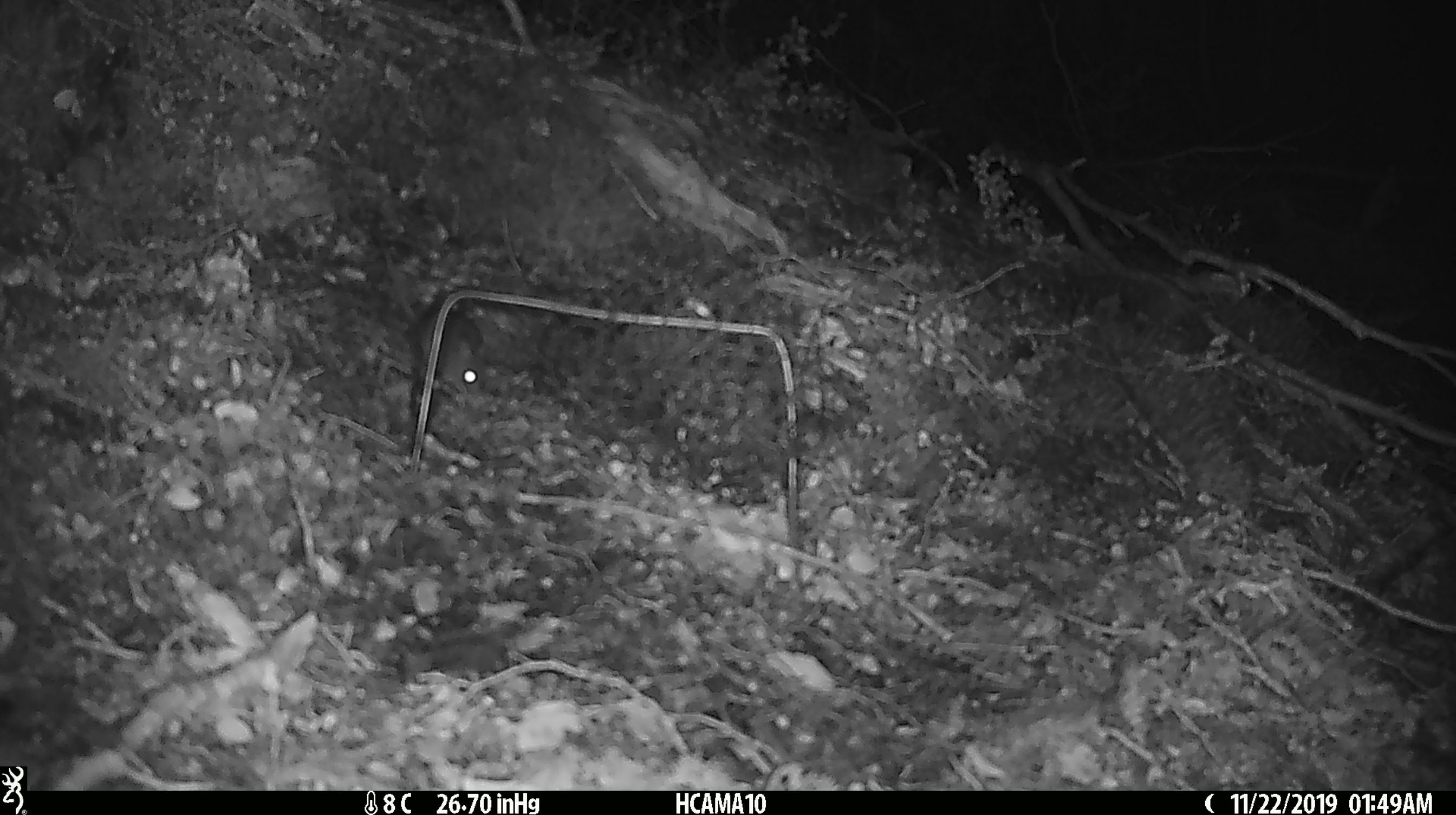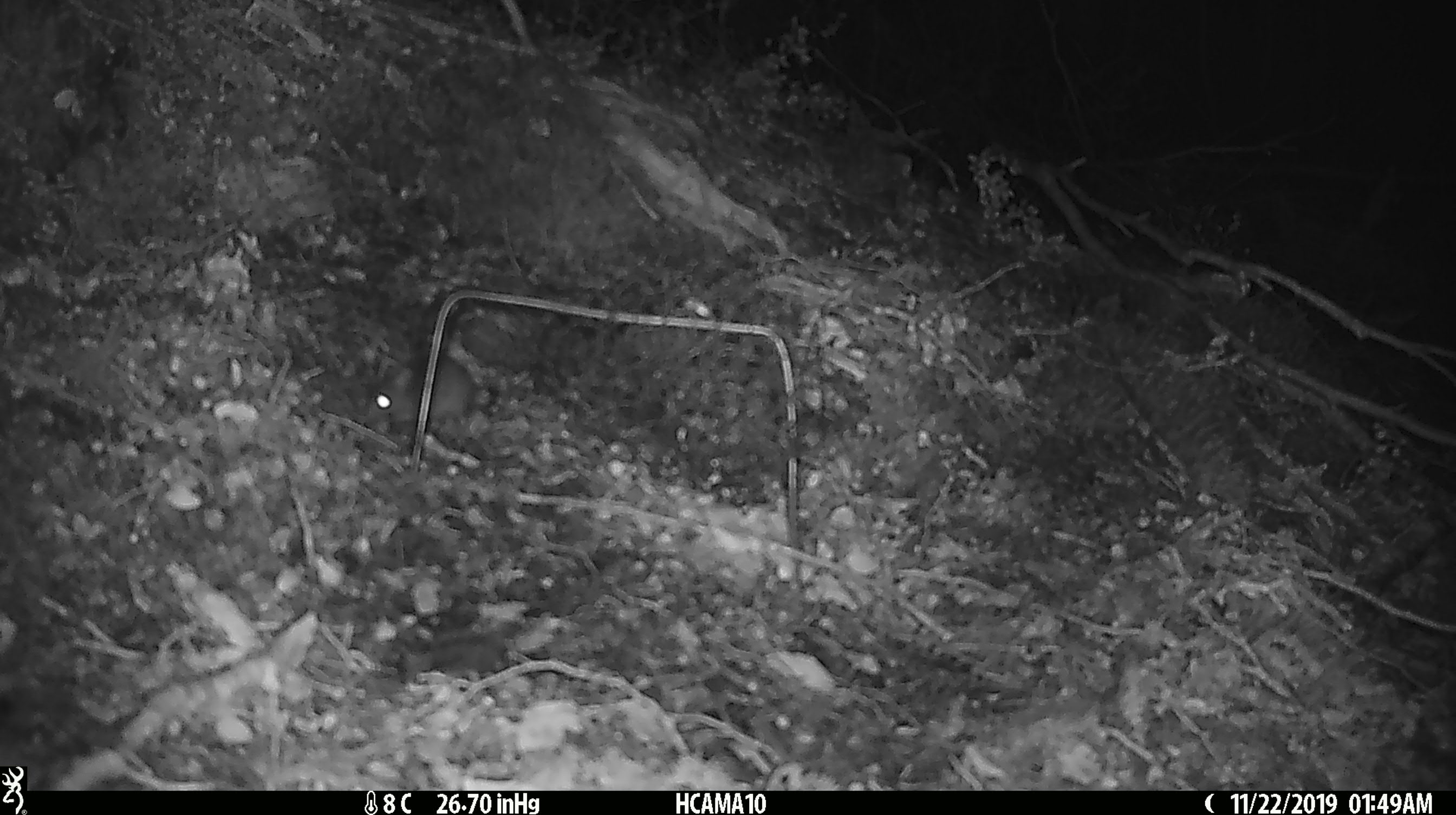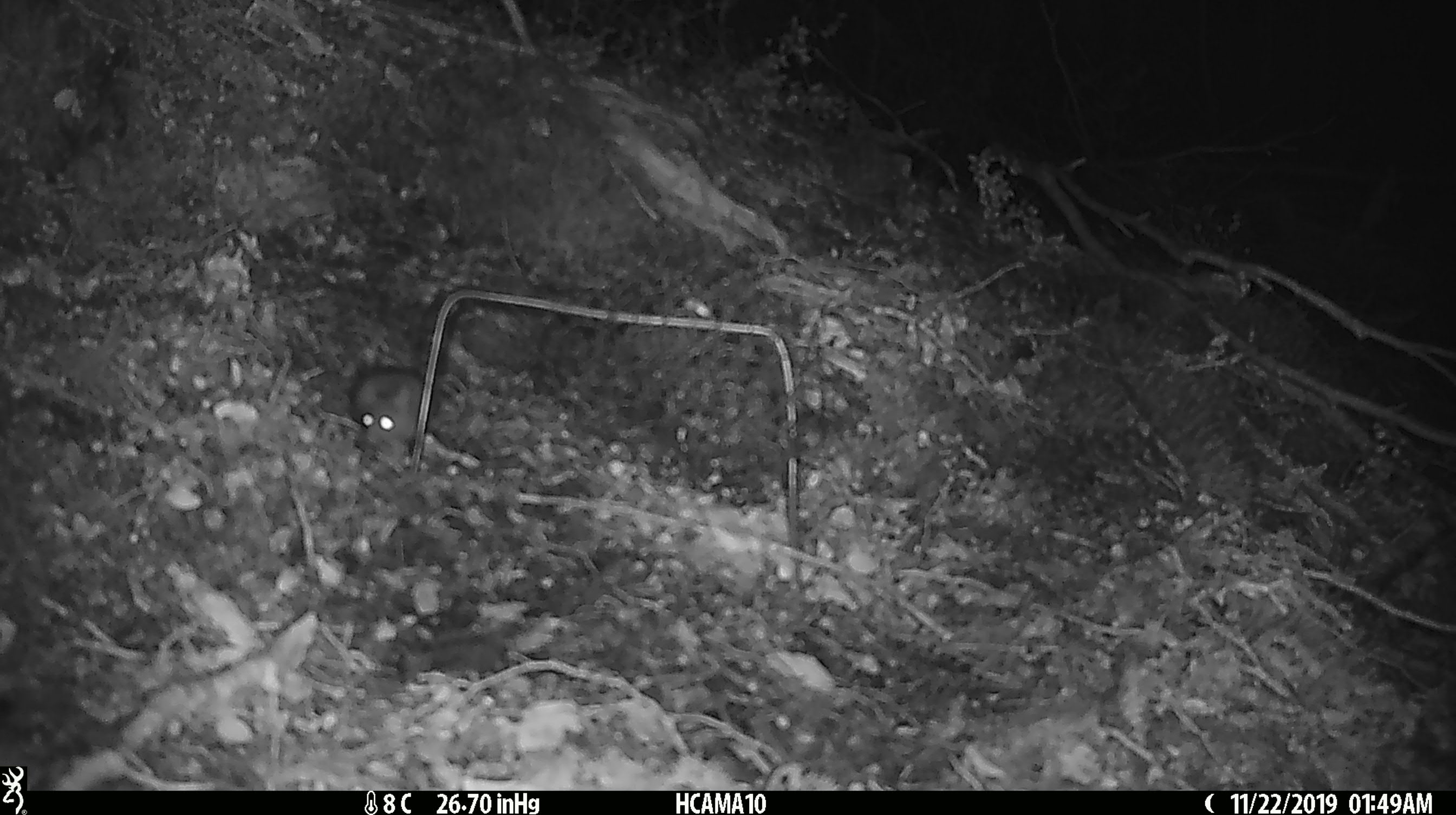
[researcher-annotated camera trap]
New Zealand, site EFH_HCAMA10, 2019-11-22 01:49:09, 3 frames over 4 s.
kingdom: Animalia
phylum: Chordata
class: Mammalia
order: Rodentia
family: Muridae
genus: Mus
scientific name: Mus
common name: mouse